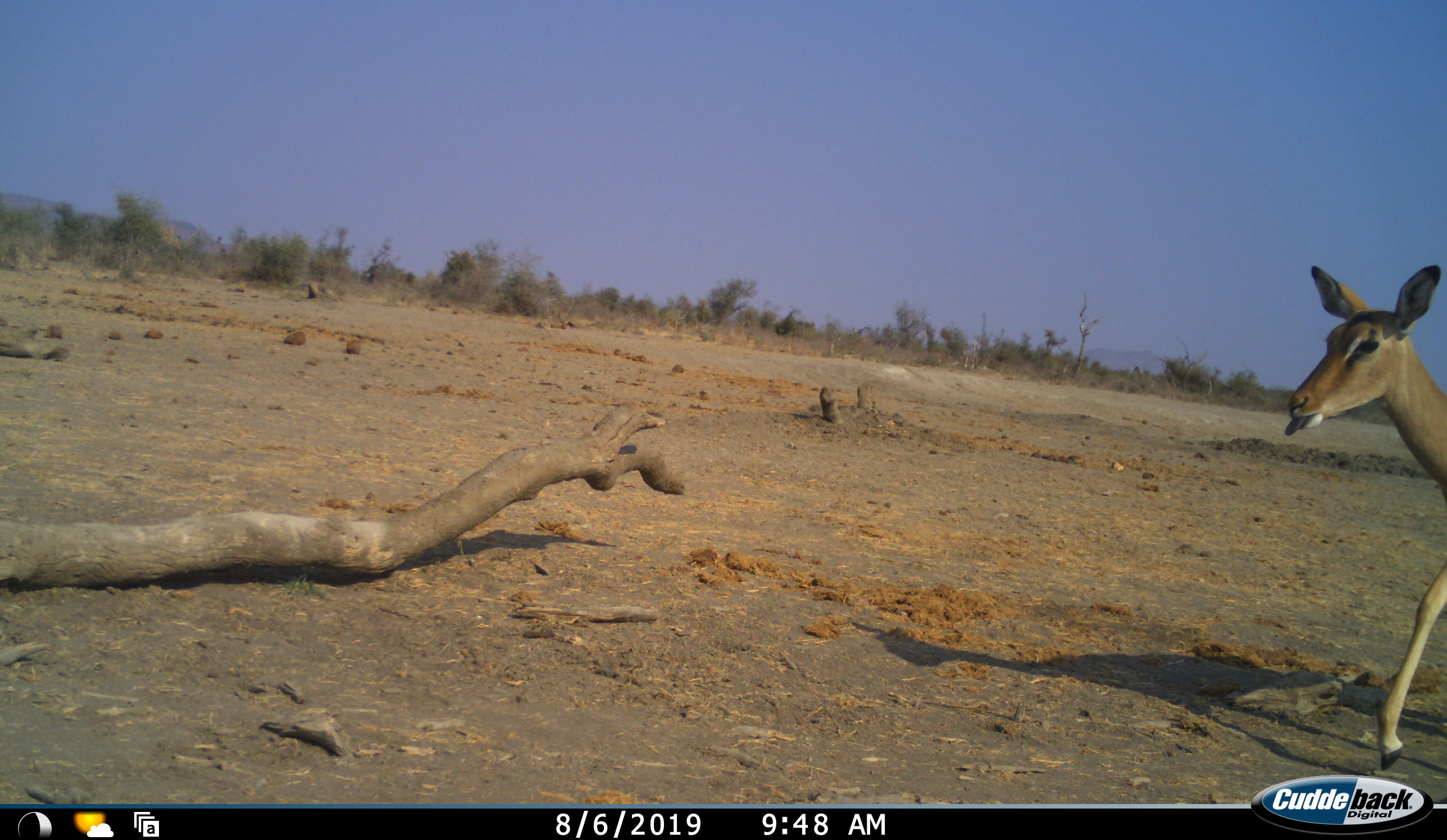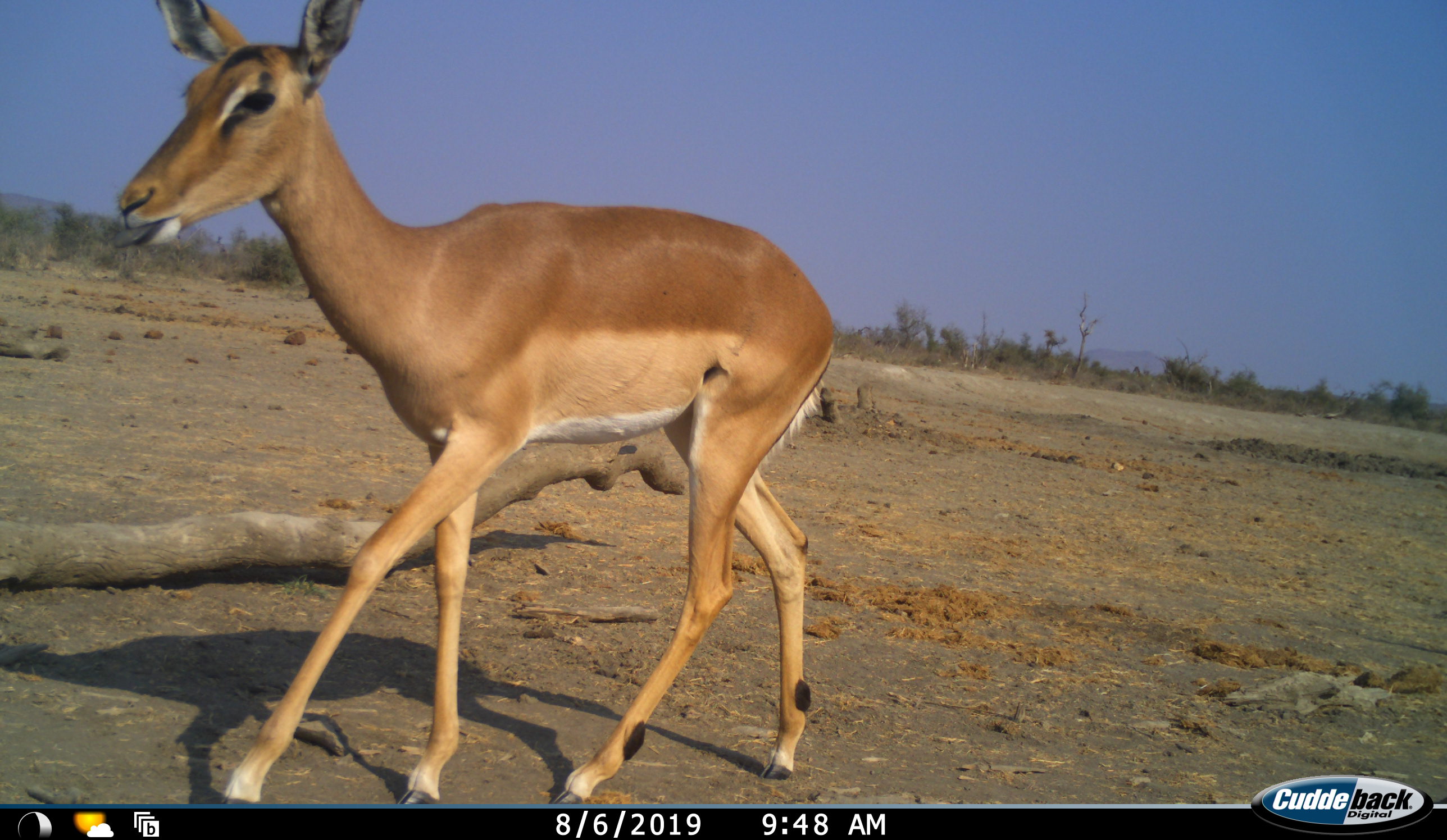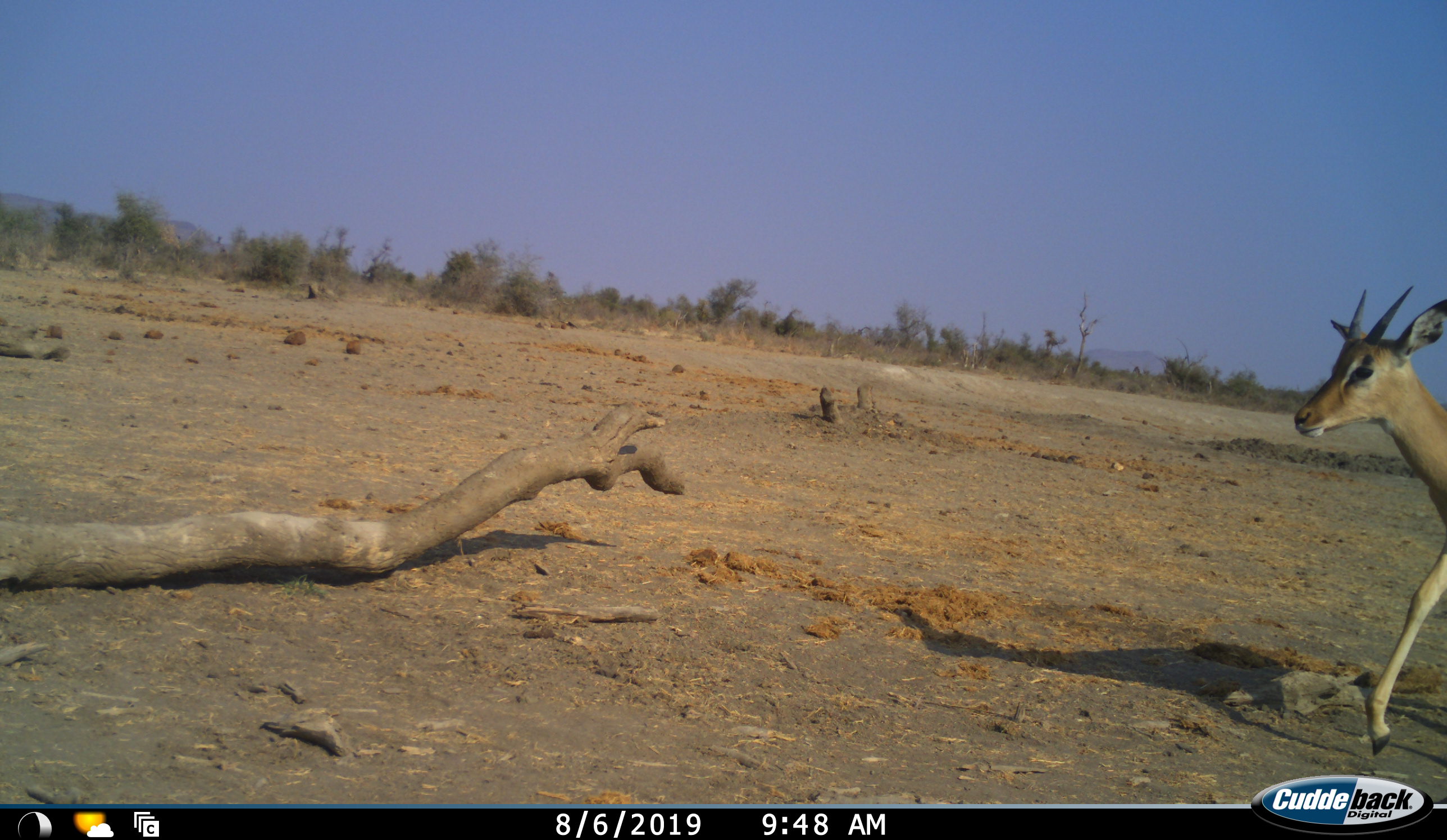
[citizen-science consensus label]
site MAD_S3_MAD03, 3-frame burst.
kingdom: Animalia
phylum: Chordata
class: Mammalia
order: Artiodactyla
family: Bovidae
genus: Aepyceros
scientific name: Aepyceros melampus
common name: impala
Impala (Aepyceros melampus), count 2. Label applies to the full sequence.